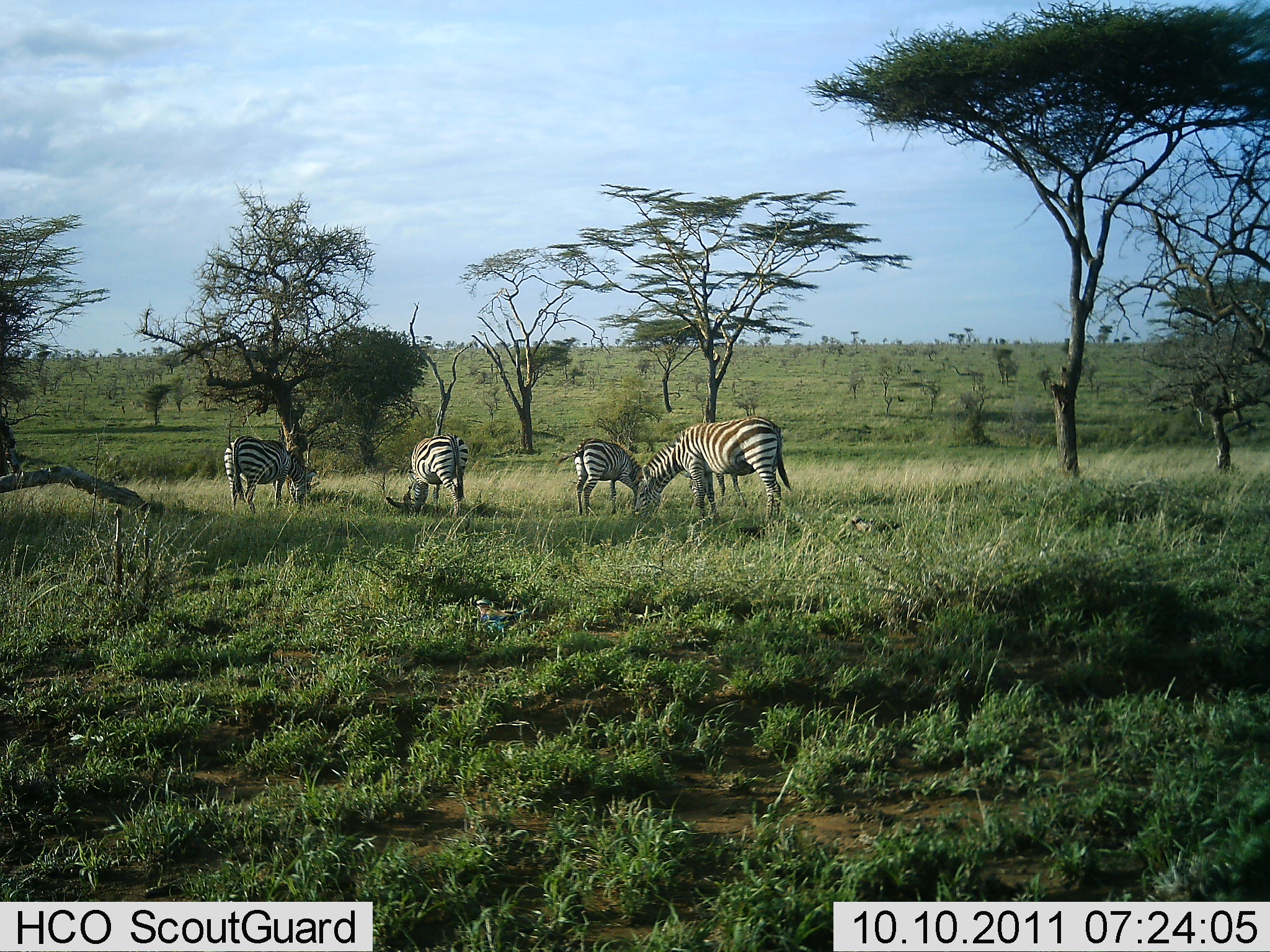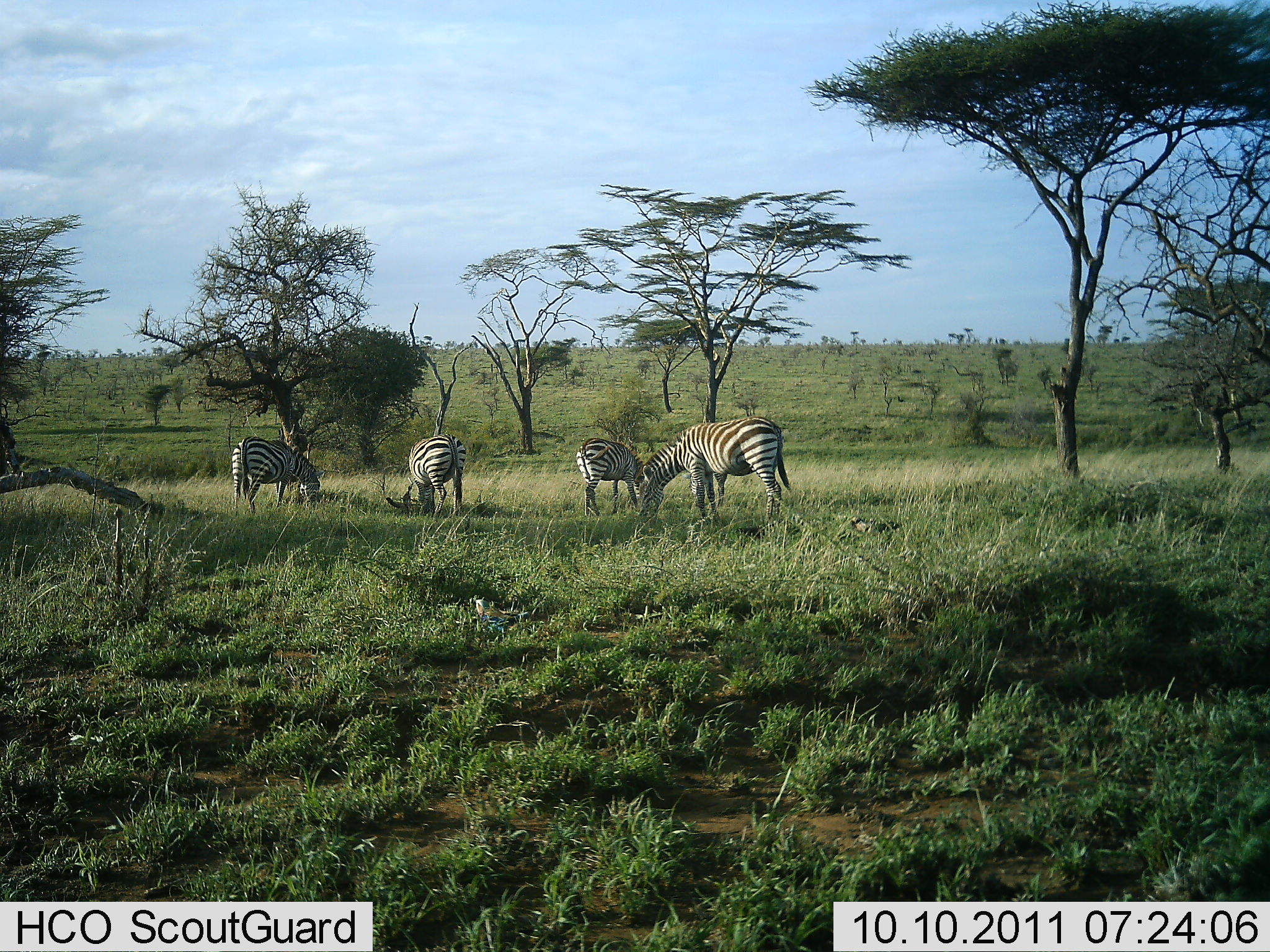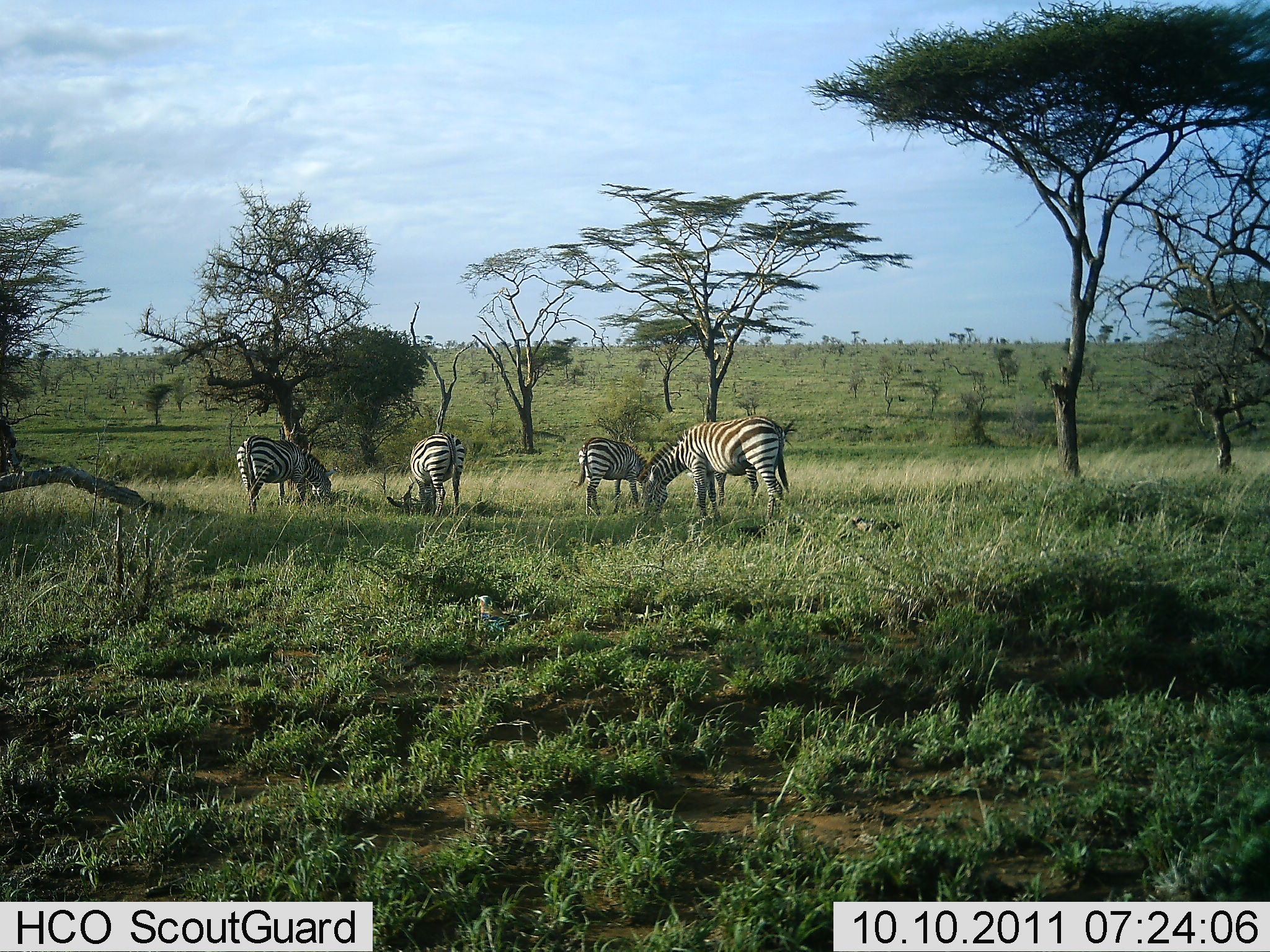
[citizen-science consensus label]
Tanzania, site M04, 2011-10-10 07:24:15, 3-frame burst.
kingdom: Animalia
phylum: Chordata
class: Mammalia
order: Perissodactyla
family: Equidae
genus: Equus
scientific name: Equus quagga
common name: plains zebra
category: zebra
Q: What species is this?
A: Zebra (plains zebra) (Equus quagga).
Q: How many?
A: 4.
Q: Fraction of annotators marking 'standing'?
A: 28%.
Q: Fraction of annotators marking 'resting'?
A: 0%.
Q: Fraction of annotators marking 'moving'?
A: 6%.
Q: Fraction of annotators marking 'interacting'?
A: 0%.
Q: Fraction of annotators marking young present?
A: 0%.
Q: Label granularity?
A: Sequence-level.